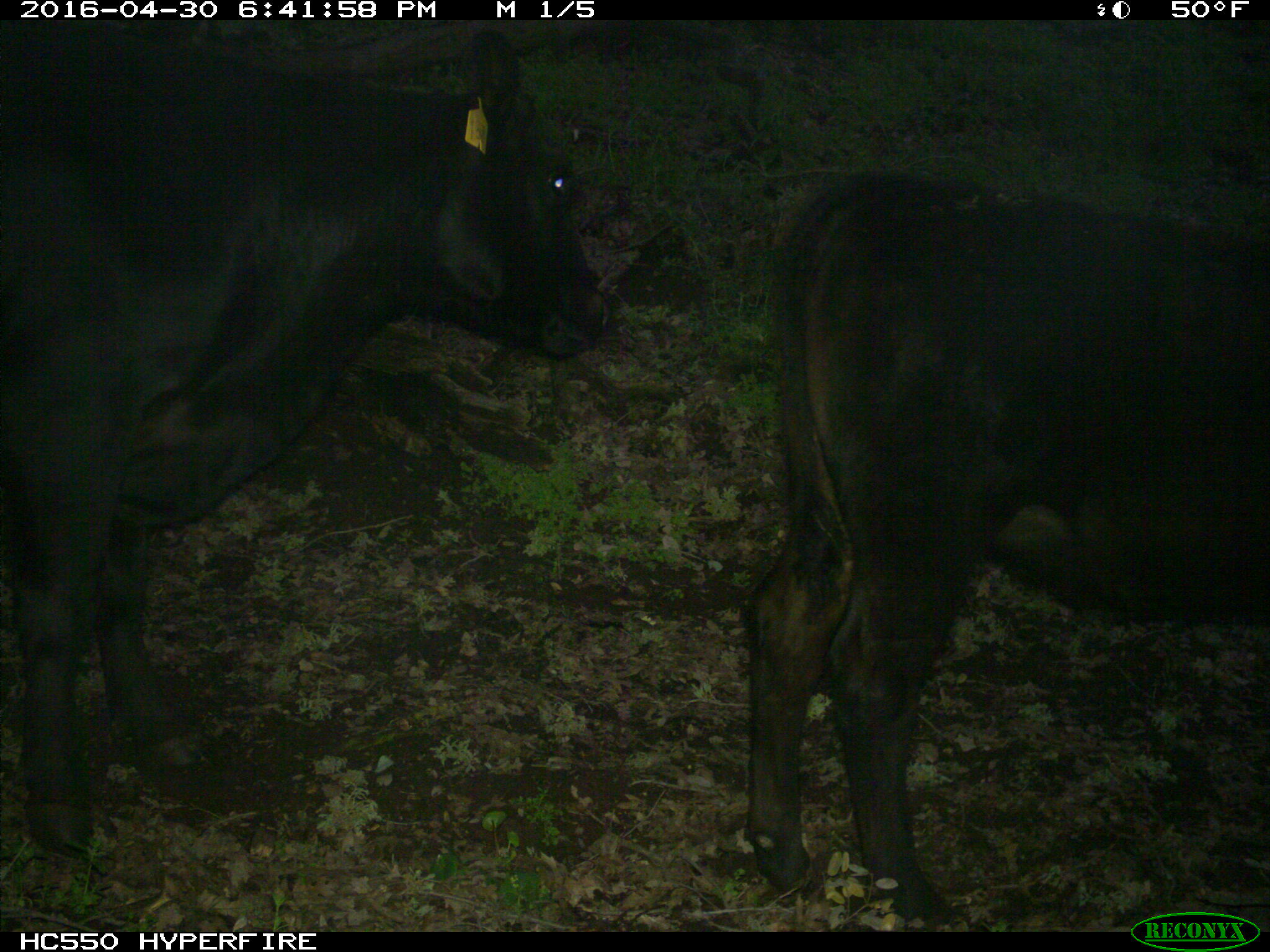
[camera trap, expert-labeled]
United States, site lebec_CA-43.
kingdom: Animalia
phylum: Chordata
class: Mammalia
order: Artiodactyla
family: Bovidae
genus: Bos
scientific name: Bos taurus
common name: domestic cow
Bos taurus (domestic cow).